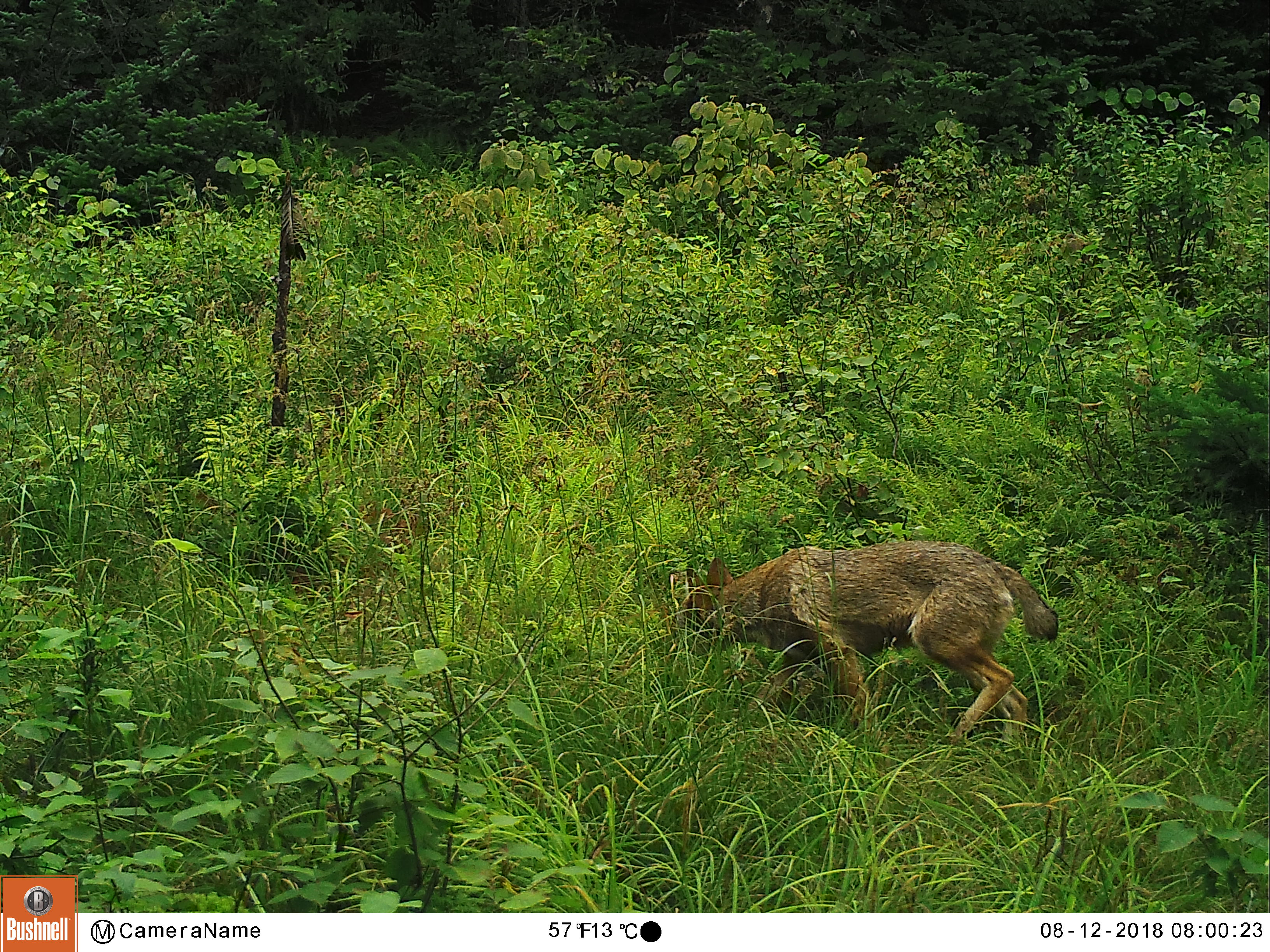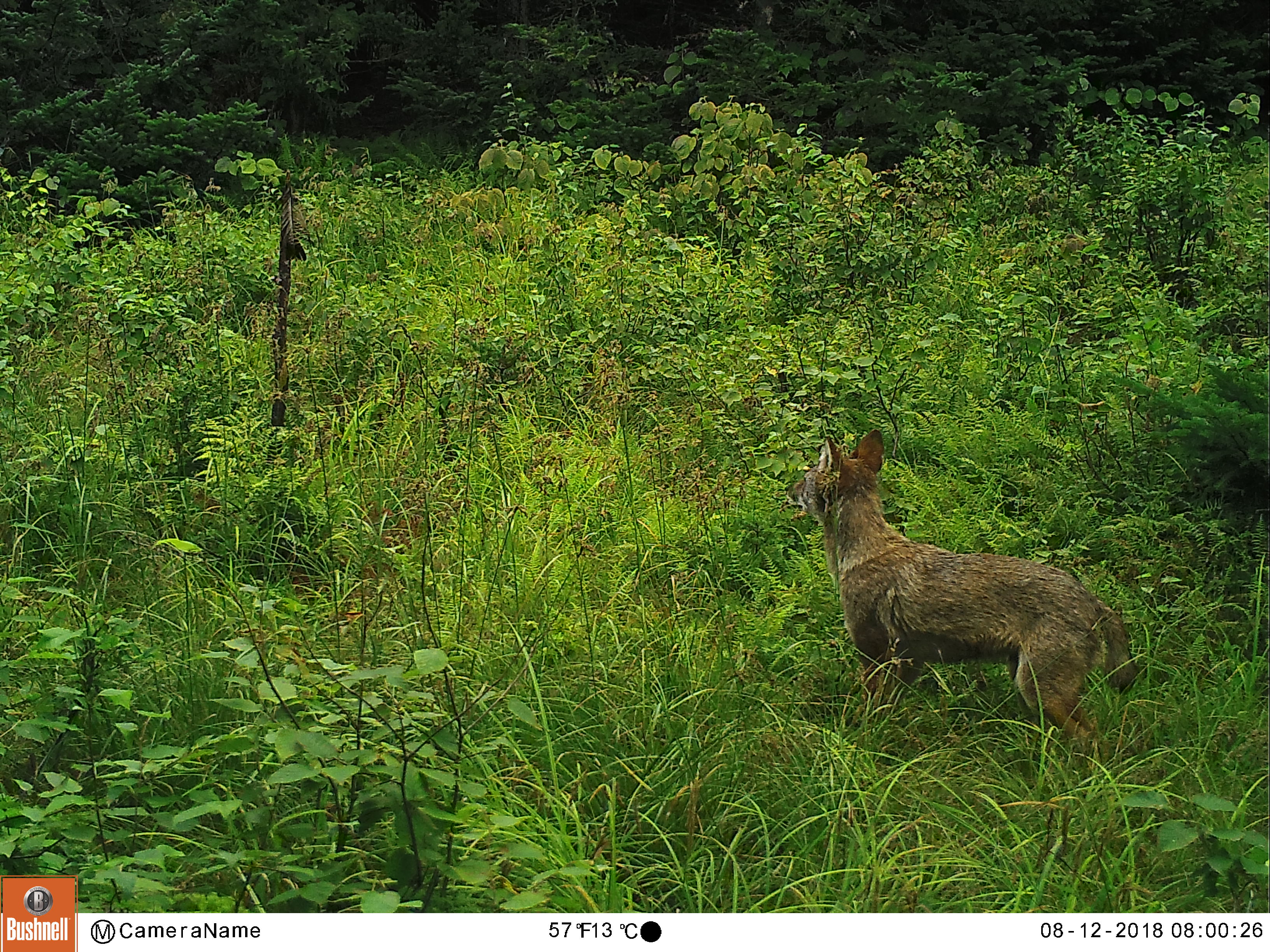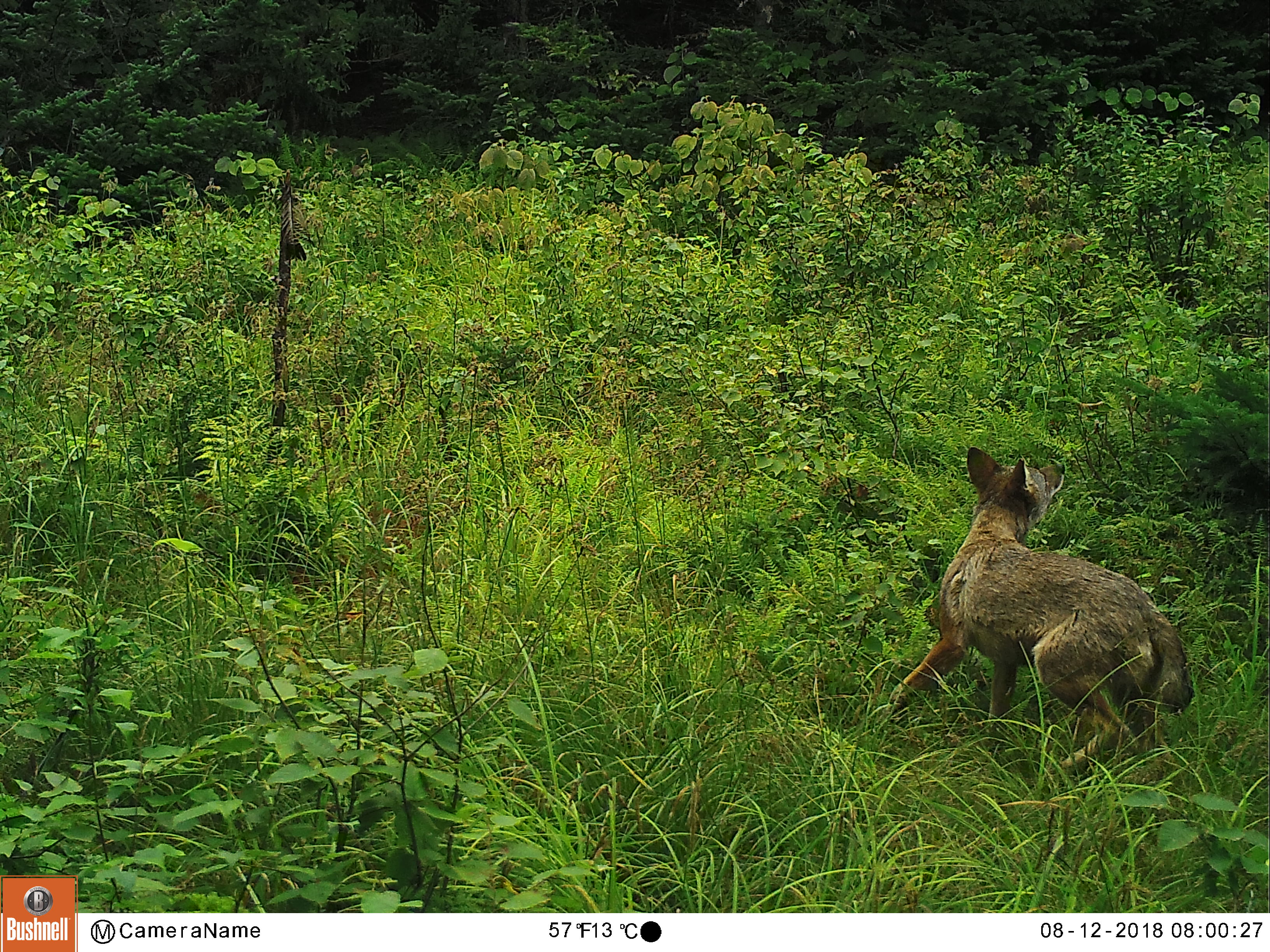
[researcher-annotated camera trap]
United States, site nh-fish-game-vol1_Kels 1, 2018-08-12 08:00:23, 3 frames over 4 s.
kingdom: Animalia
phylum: Chordata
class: Mammalia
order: Carnivora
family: Canidae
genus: Canis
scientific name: Canis latrans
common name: coyote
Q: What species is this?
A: Coyote (Canis latrans).